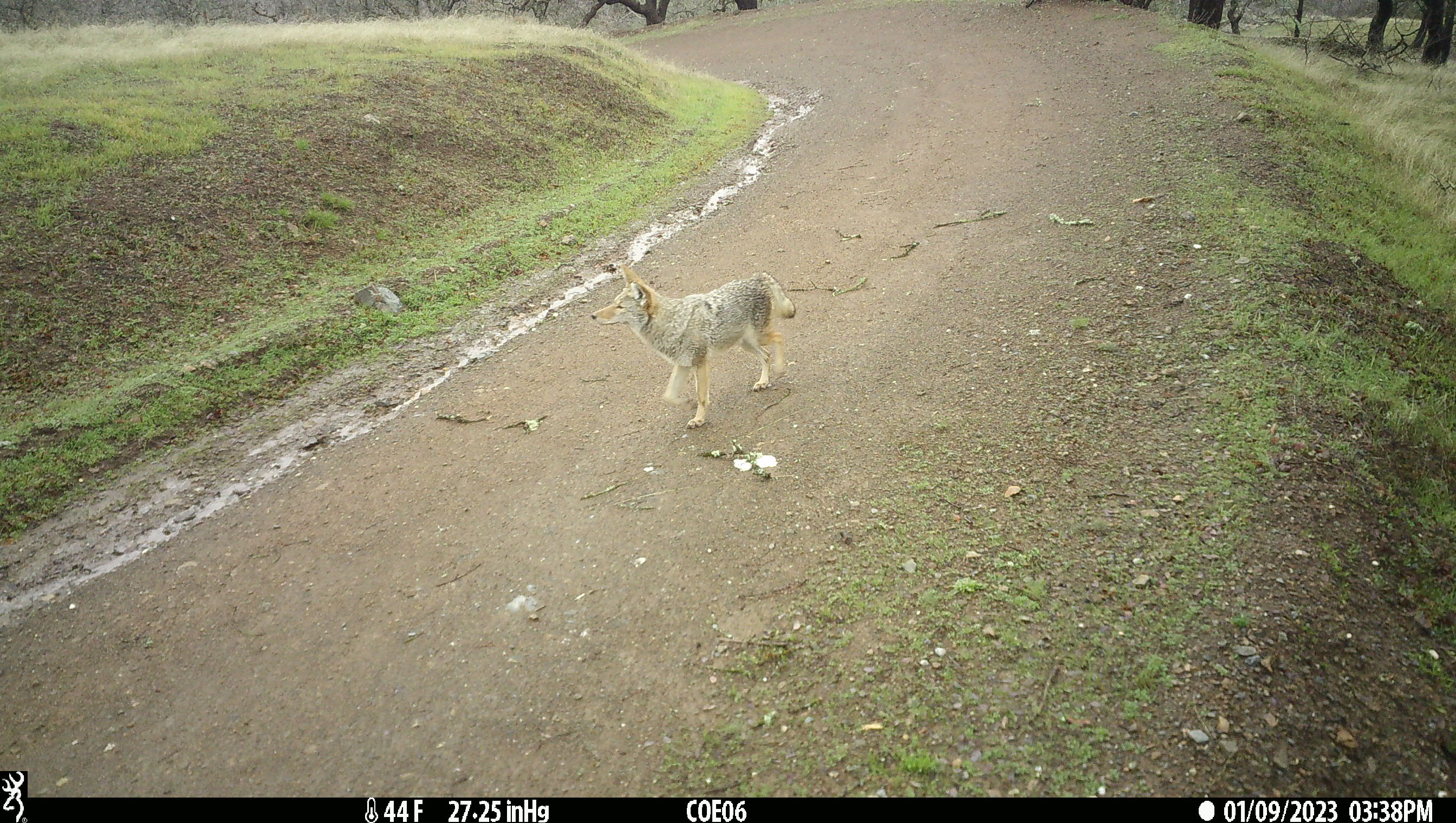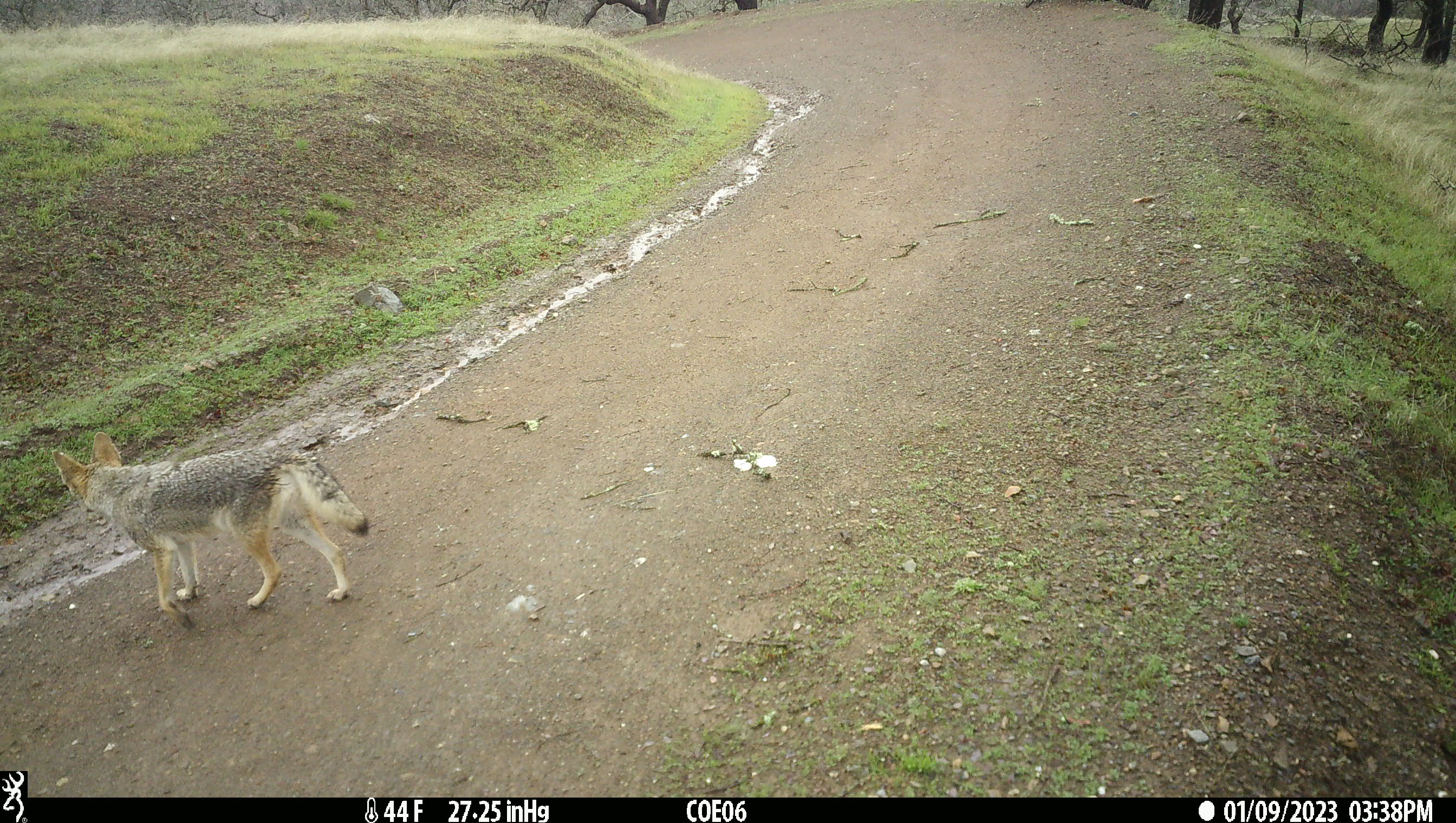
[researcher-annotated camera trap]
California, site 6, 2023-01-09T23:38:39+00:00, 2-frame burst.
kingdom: Animalia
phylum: Chordata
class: Mammalia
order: Carnivora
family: Canidae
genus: Canis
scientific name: Canis latrans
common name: coyote